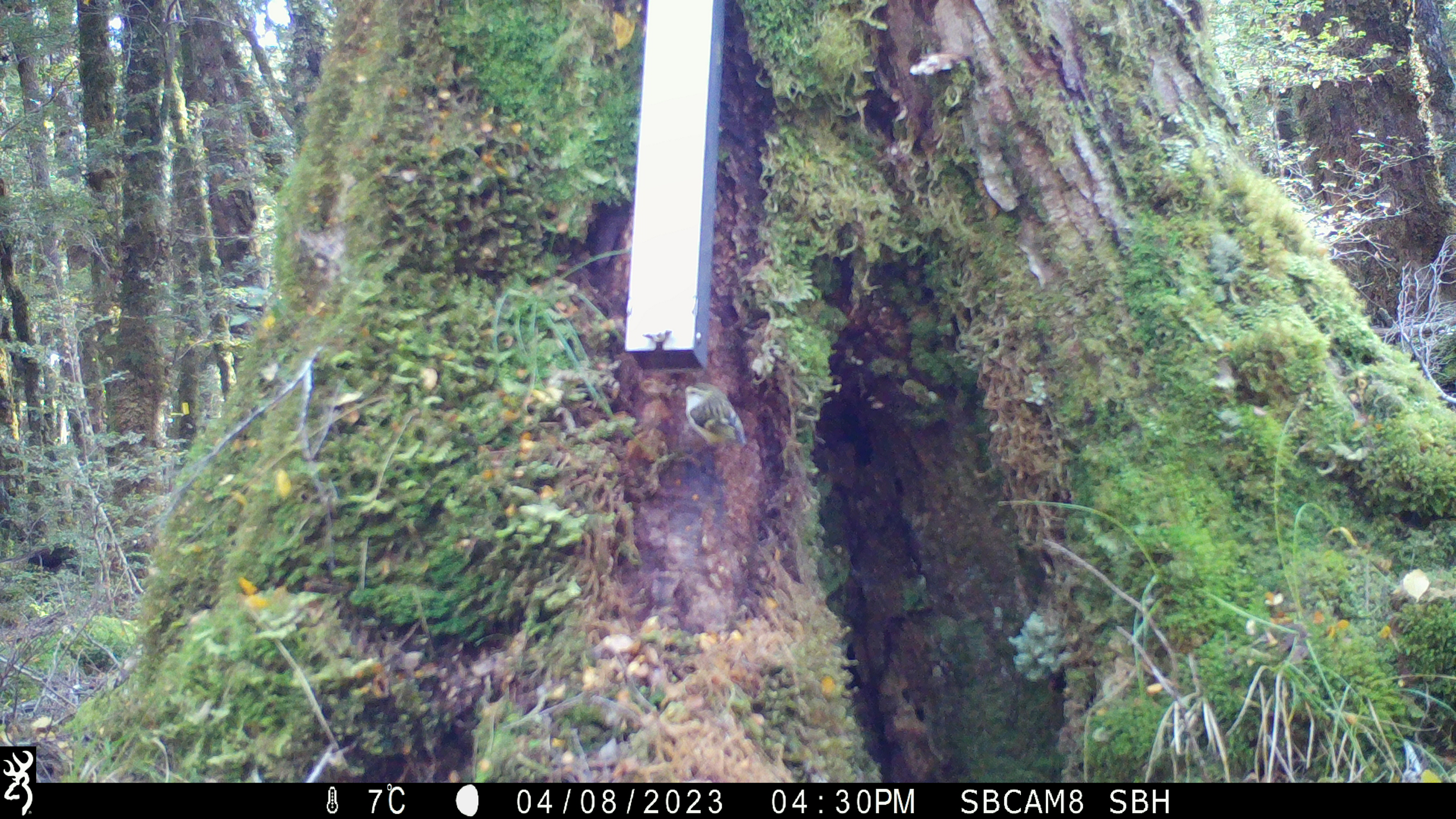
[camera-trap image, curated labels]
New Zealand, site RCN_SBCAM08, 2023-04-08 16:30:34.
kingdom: Animalia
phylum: Chordata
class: Aves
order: Passeriformes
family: Acanthisittidae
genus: Acanthisitta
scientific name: Acanthisitta chloris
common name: rifleman